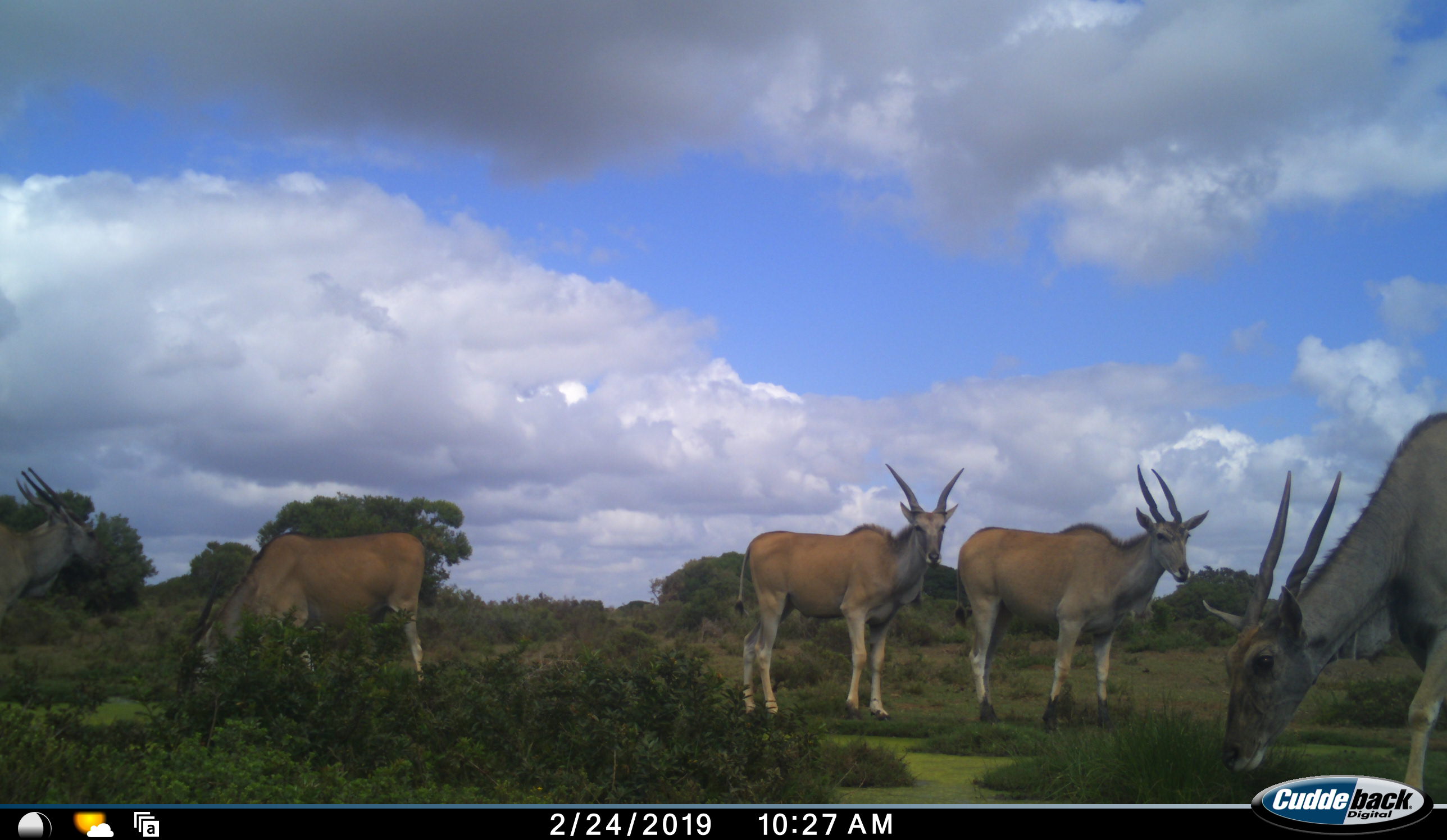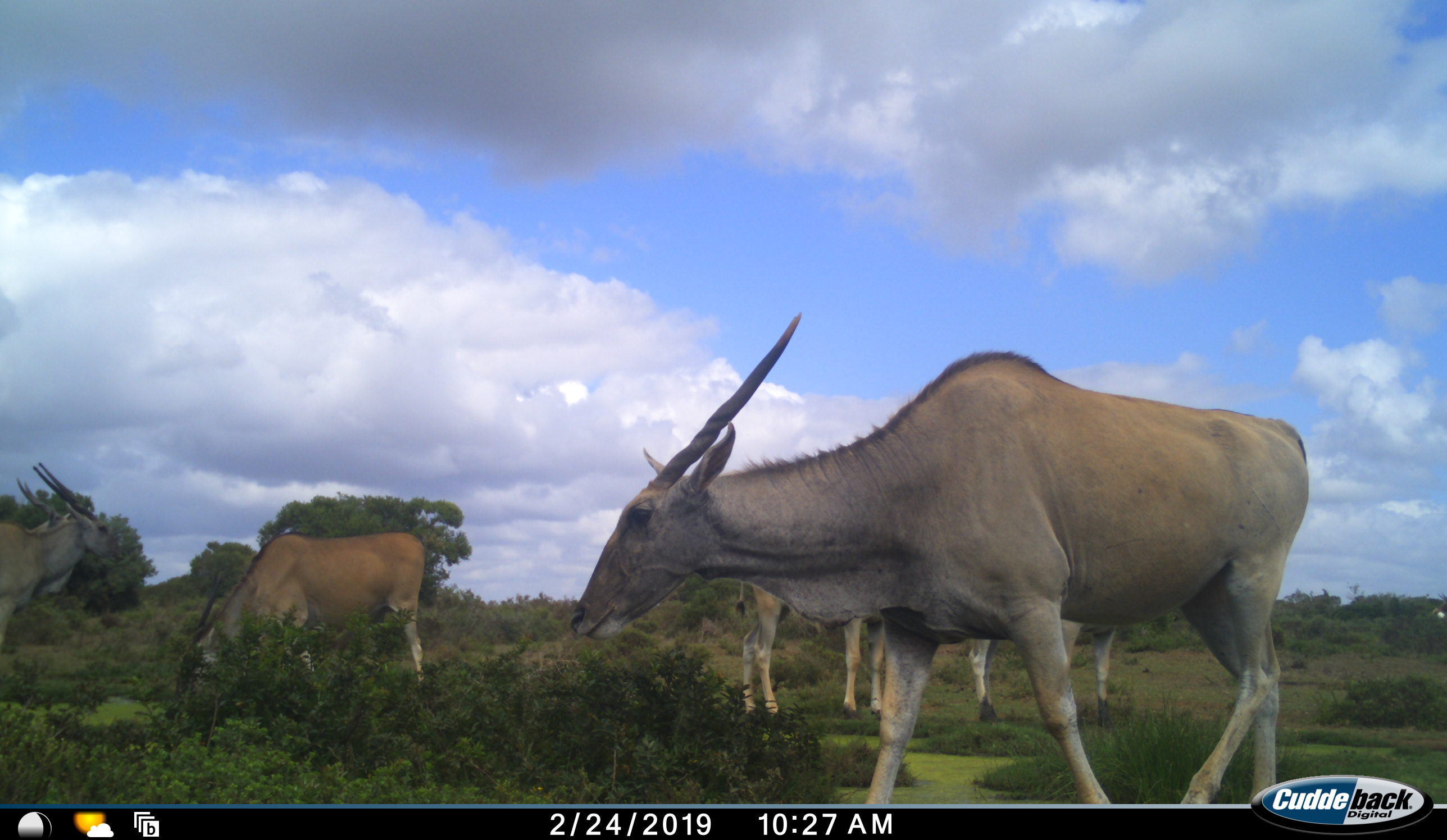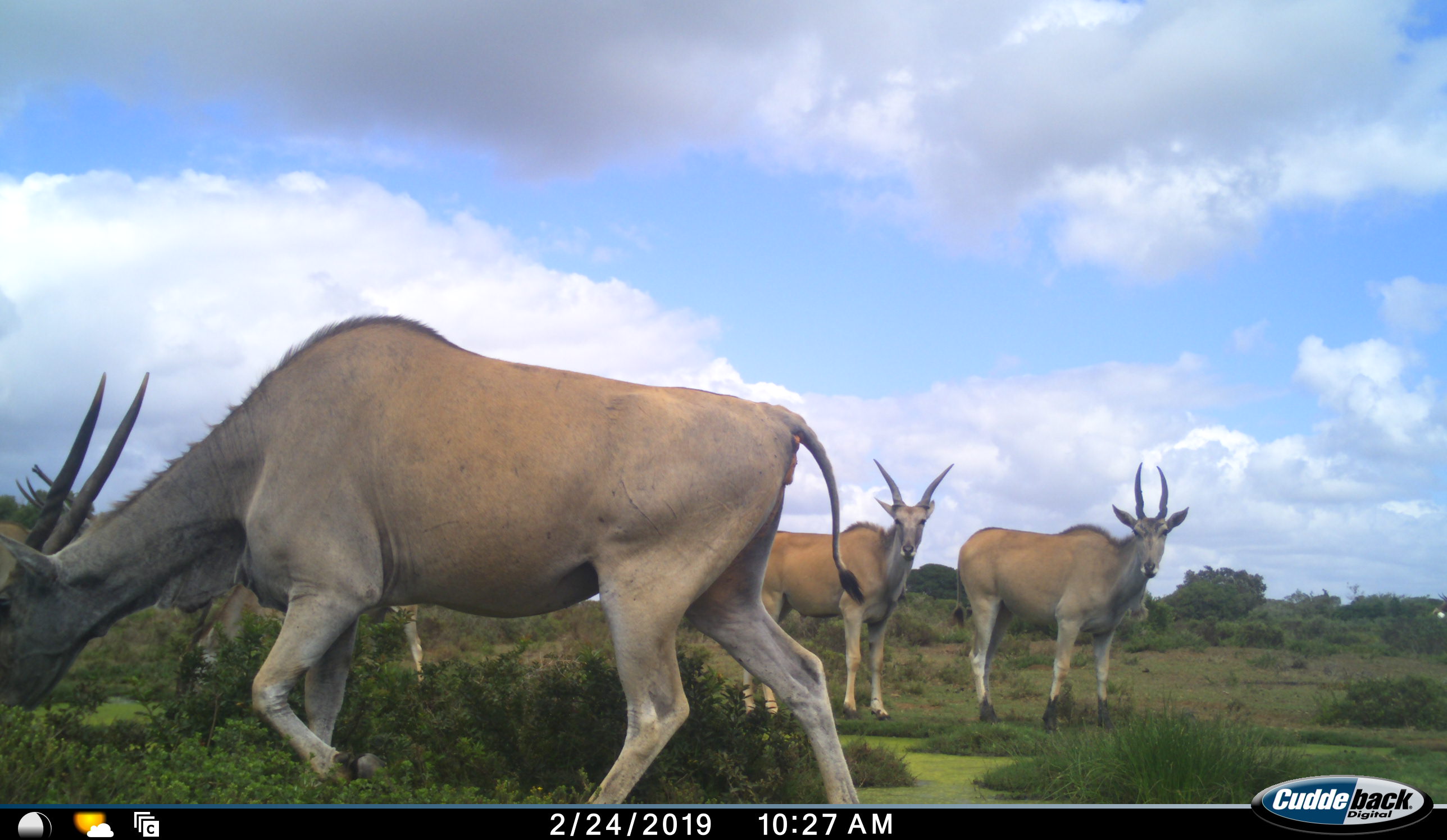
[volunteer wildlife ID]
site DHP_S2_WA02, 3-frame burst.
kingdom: Animalia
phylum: Chordata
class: Mammalia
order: Artiodactyla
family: Bovidae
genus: Tragelaphus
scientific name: Tragelaphus oryx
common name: eland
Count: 5.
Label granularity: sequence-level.